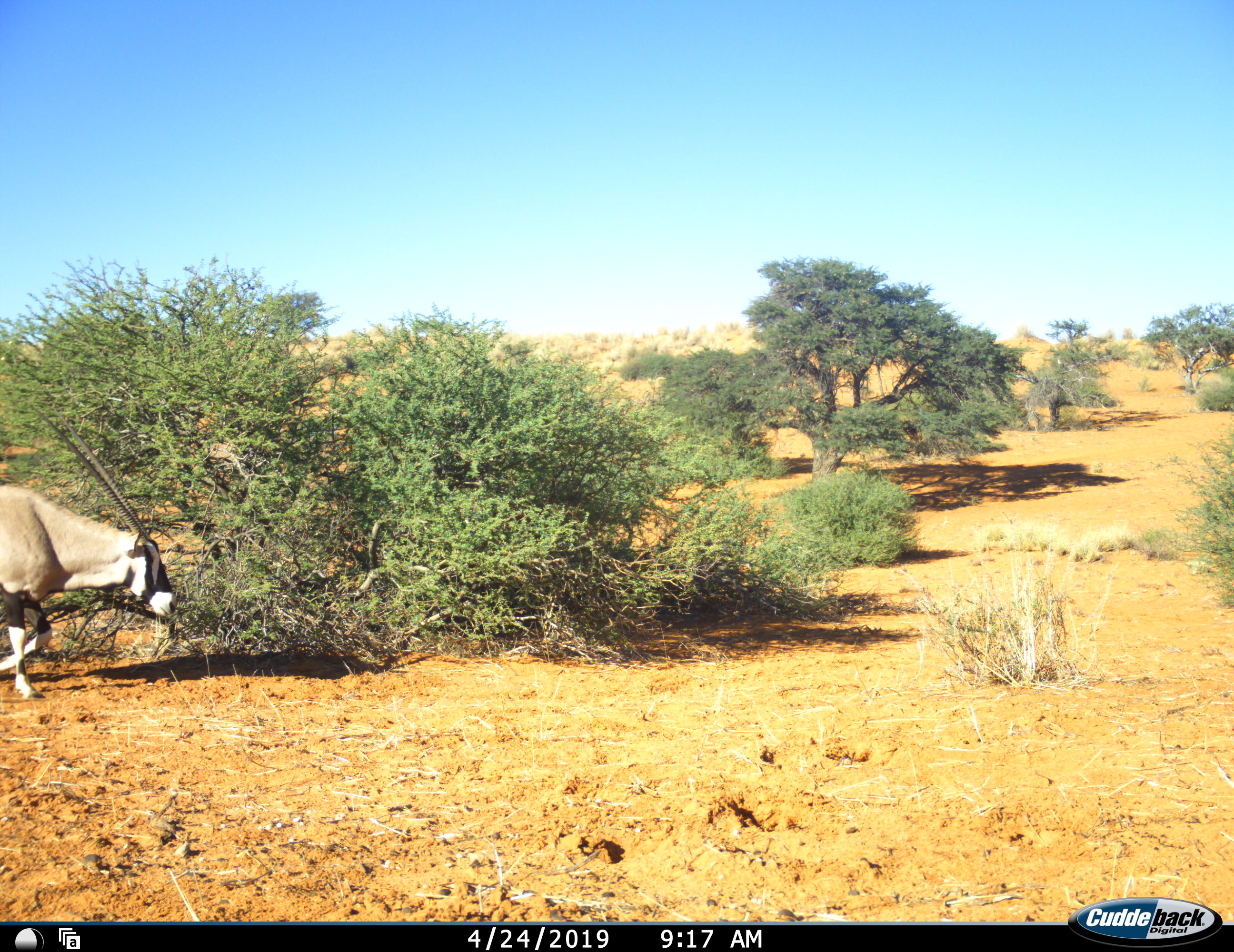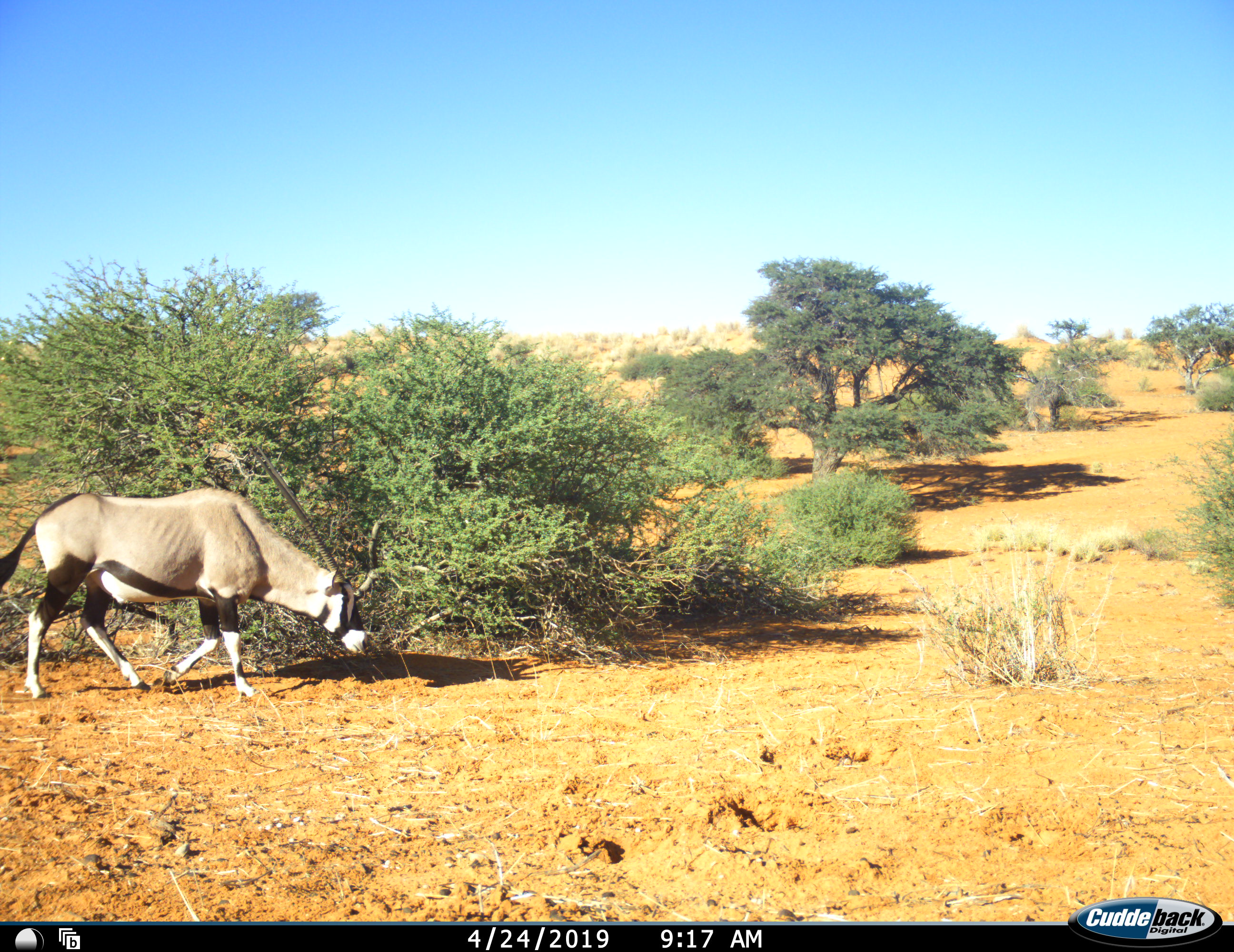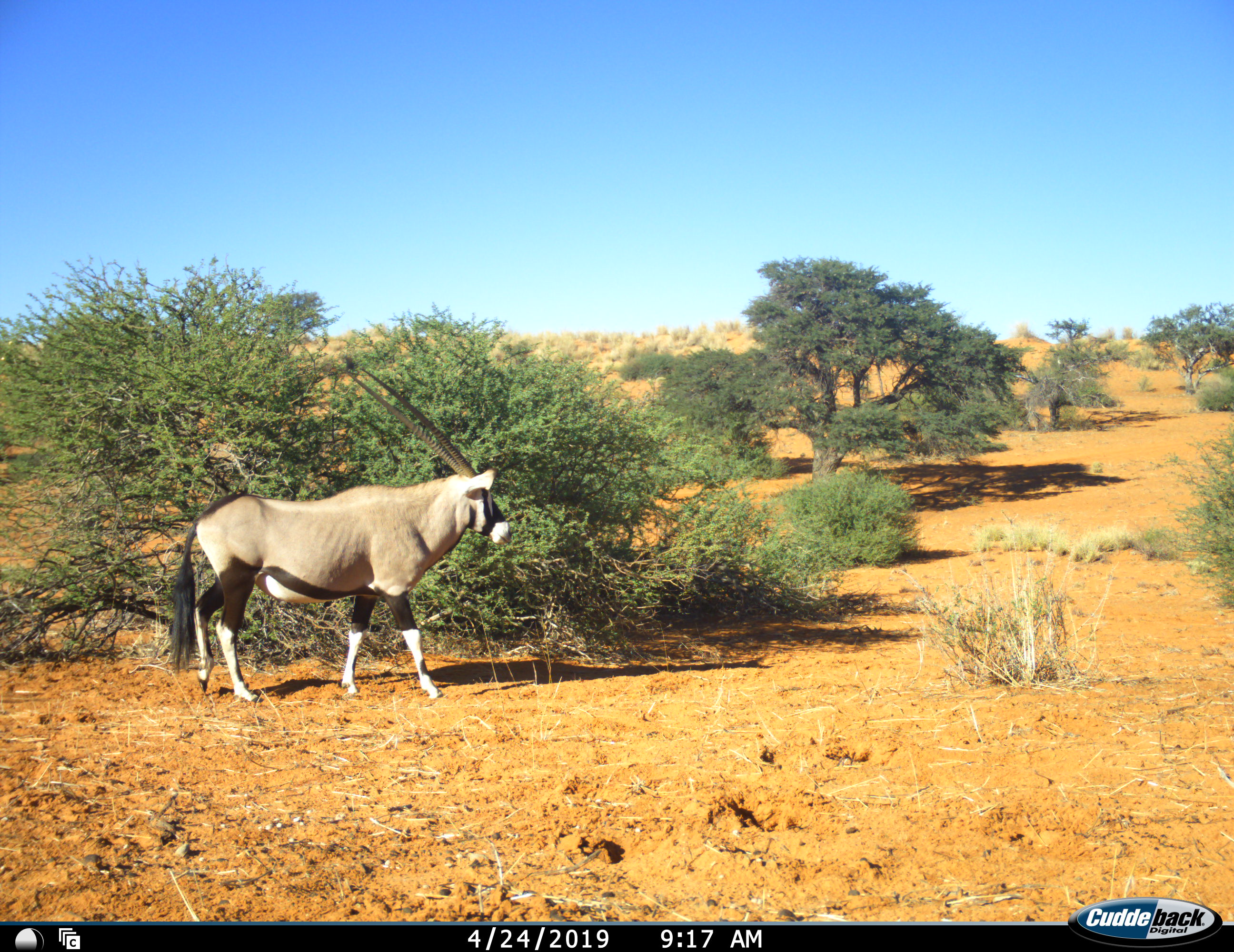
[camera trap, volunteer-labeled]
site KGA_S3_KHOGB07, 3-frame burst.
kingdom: Animalia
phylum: Chordata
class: Mammalia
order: Artiodactyla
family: Bovidae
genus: Oryx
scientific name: Oryx gazella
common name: gemsbok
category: oryx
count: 1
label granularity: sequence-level